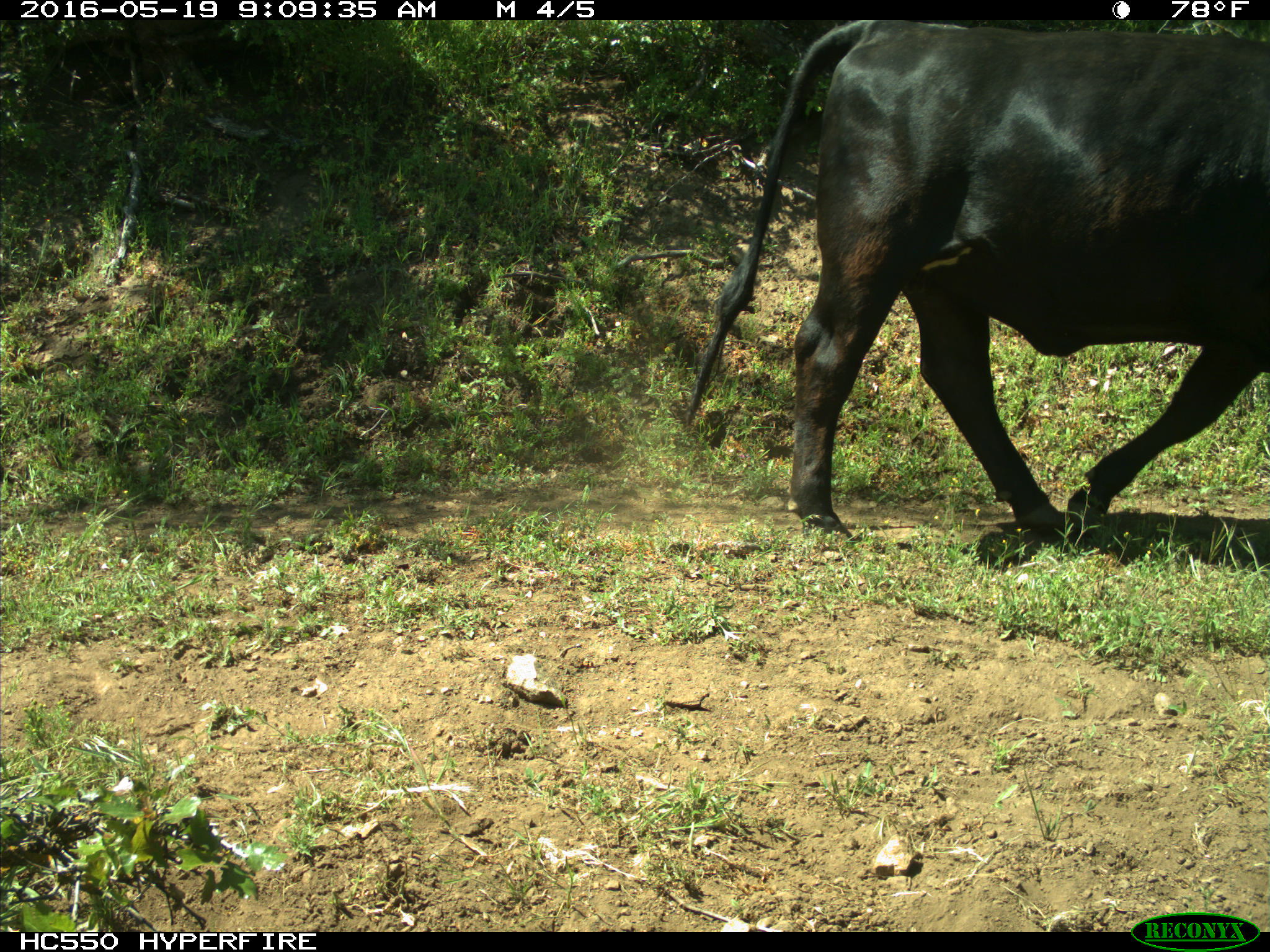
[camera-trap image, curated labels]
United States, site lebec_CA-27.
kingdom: Animalia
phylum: Chordata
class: Mammalia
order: Artiodactyla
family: Bovidae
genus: Bos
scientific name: Bos taurus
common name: domestic cow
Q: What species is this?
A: Bos taurus (domestic cow).